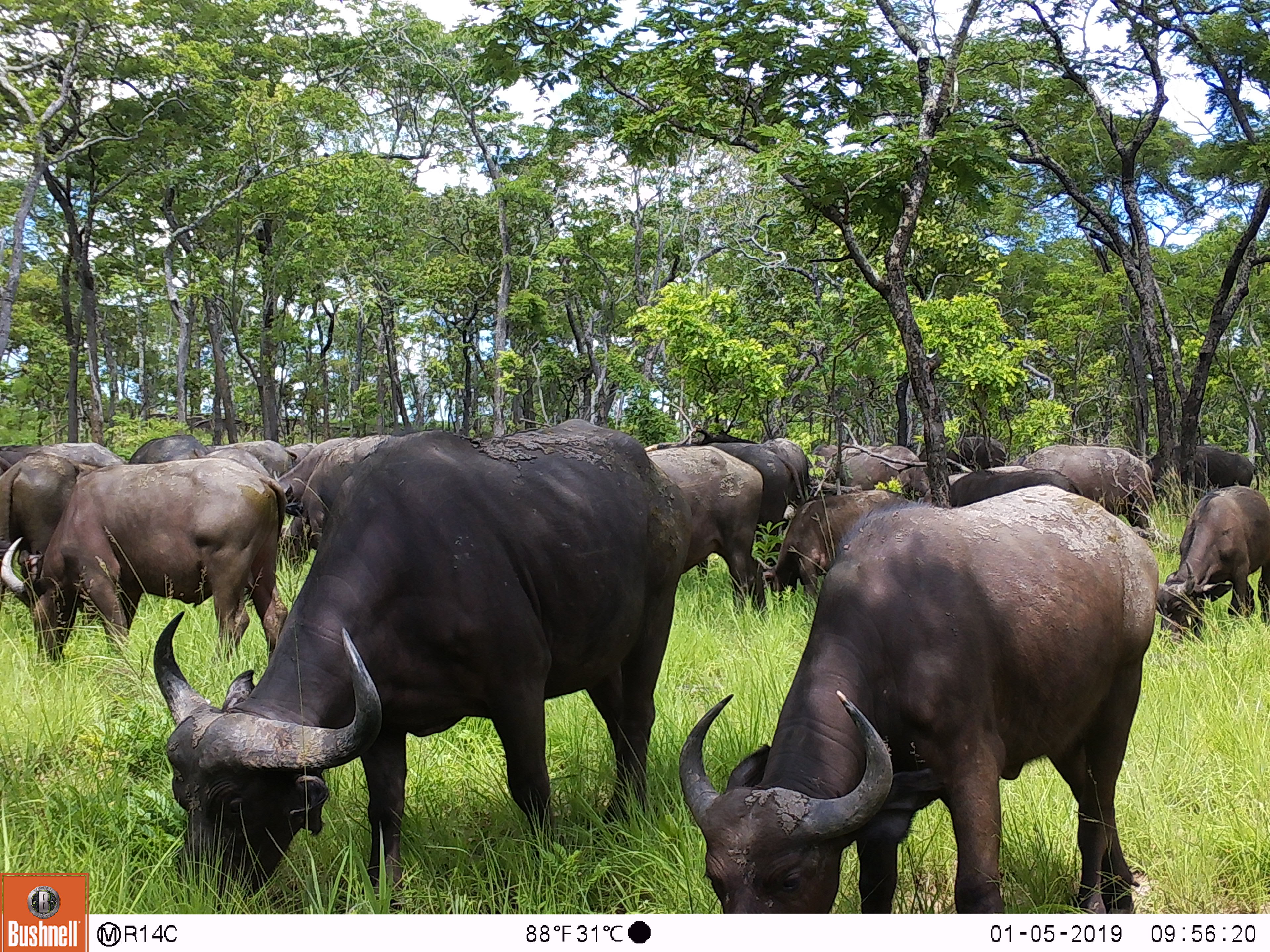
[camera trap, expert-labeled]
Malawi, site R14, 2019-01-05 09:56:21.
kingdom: Animalia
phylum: Chordata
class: Mammalia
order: Artiodactyla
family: Bovidae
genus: Syncerus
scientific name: Syncerus caffer caffer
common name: cape buffalo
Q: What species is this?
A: Cape buffalo (Syncerus caffer caffer).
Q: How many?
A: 15.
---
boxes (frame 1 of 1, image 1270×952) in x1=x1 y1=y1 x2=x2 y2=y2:
cape buffalo: x1=142 y1=415 x2=688 y2=906; x1=671 y1=480 x2=1158 y2=913; x1=0 y1=450 x2=285 y2=662; x1=641 y1=443 x2=772 y2=618; x1=1148 y1=482 x2=1270 y2=640; x1=764 y1=492 x2=929 y2=603; x1=0 y1=445 x2=84 y2=578; x1=824 y1=440 x2=937 y2=504; x1=1030 y1=447 x2=1157 y2=501; x1=705 y1=437 x2=803 y2=501; x1=944 y1=469 x2=1086 y2=502; x1=211 y1=435 x2=293 y2=484; x1=1189 y1=438 x2=1265 y2=490; x1=123 y1=430 x2=204 y2=470; x1=937 y1=433 x2=1010 y2=467